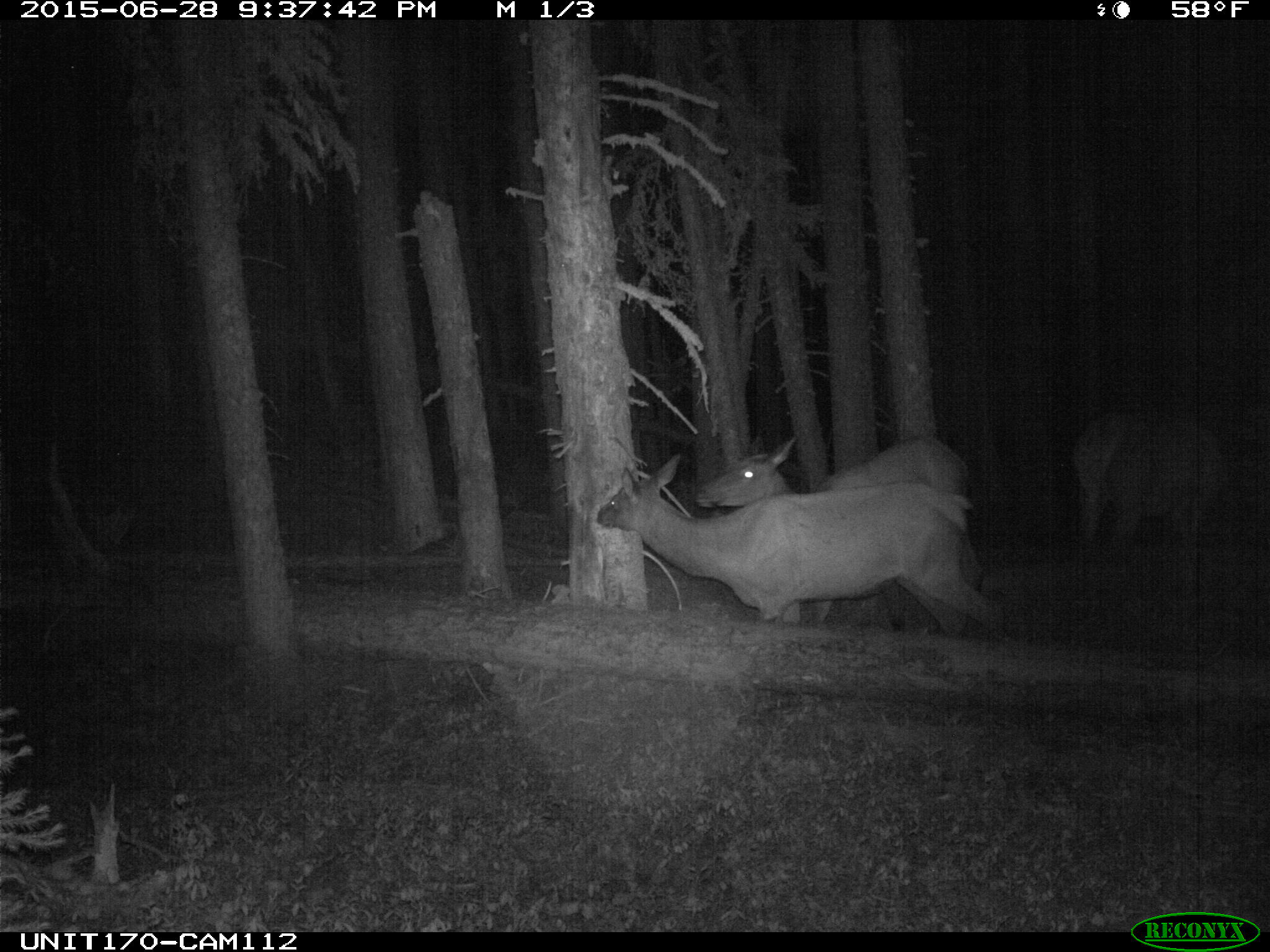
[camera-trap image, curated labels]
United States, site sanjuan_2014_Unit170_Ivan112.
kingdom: Animalia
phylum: Chordata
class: Mammalia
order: Artiodactyla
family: Cervidae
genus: Cervus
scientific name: Cervus elaphus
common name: red deer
Cervus elaphus (red deer).